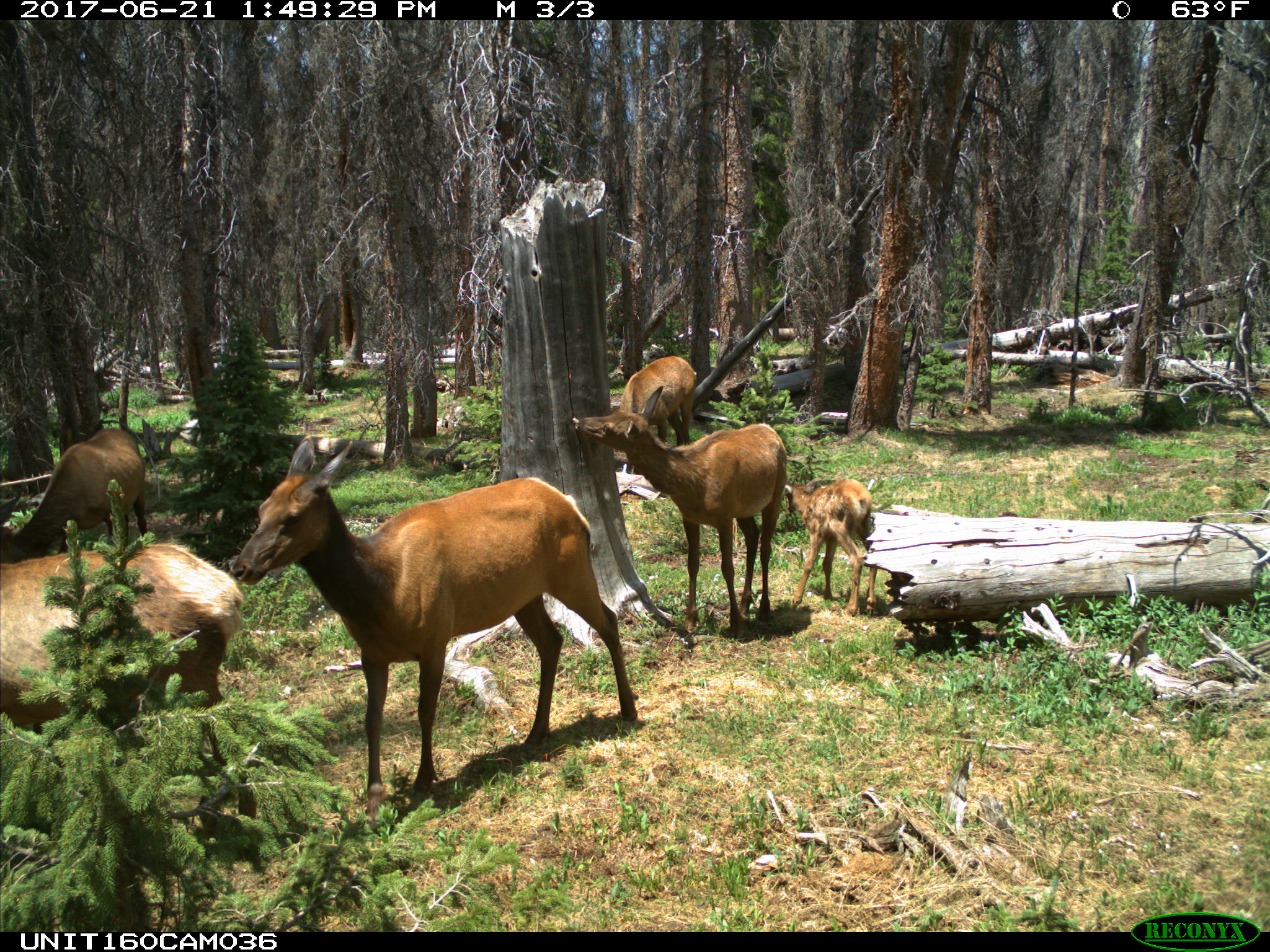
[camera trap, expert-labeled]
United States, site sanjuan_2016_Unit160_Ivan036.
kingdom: Animalia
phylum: Chordata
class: Mammalia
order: Artiodactyla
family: Cervidae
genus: Cervus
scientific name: Cervus elaphus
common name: red deer